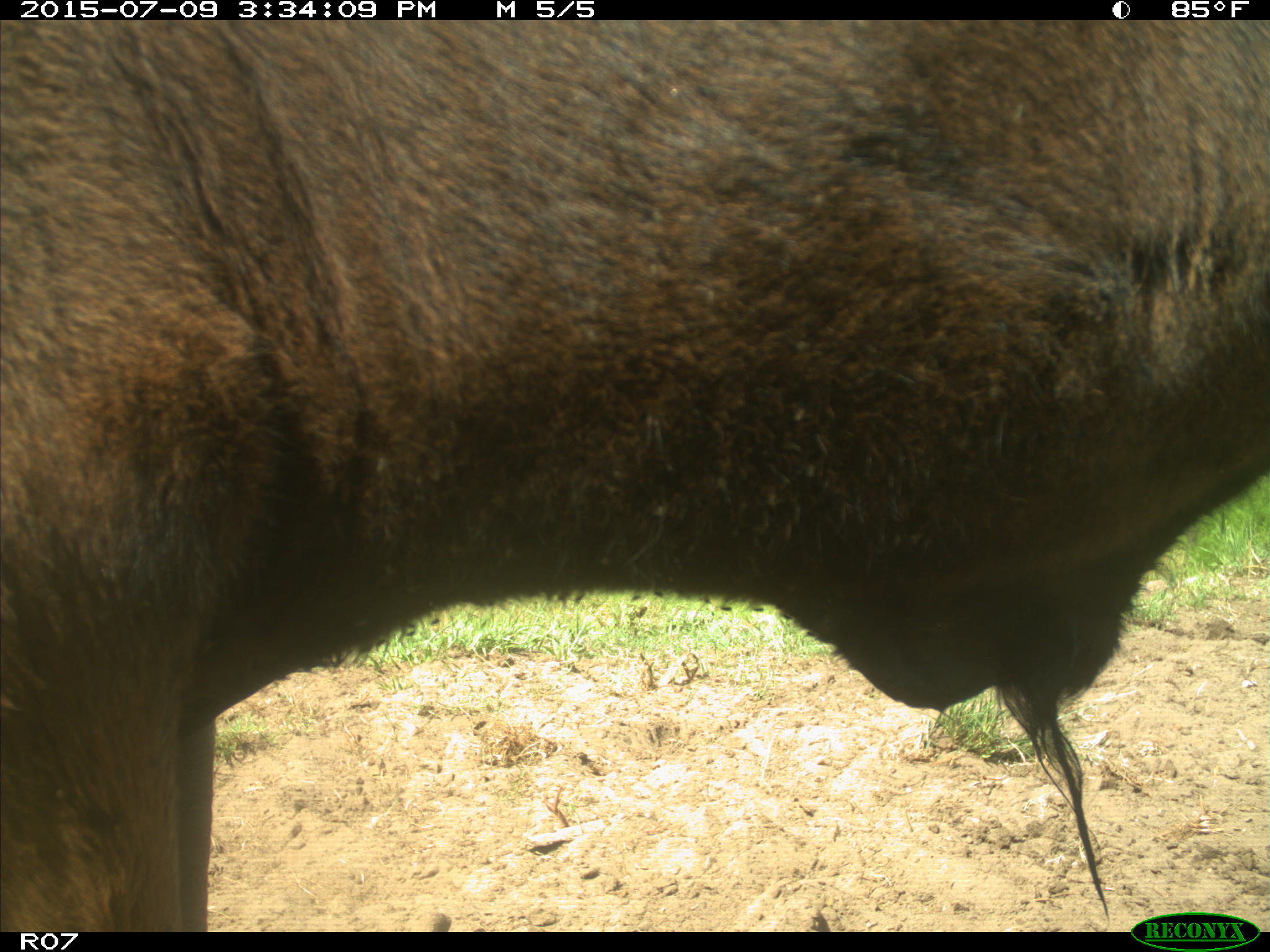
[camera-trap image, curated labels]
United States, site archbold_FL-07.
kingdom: Animalia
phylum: Chordata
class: Mammalia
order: Artiodactyla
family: Bovidae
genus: Bos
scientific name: Bos taurus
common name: domestic cow